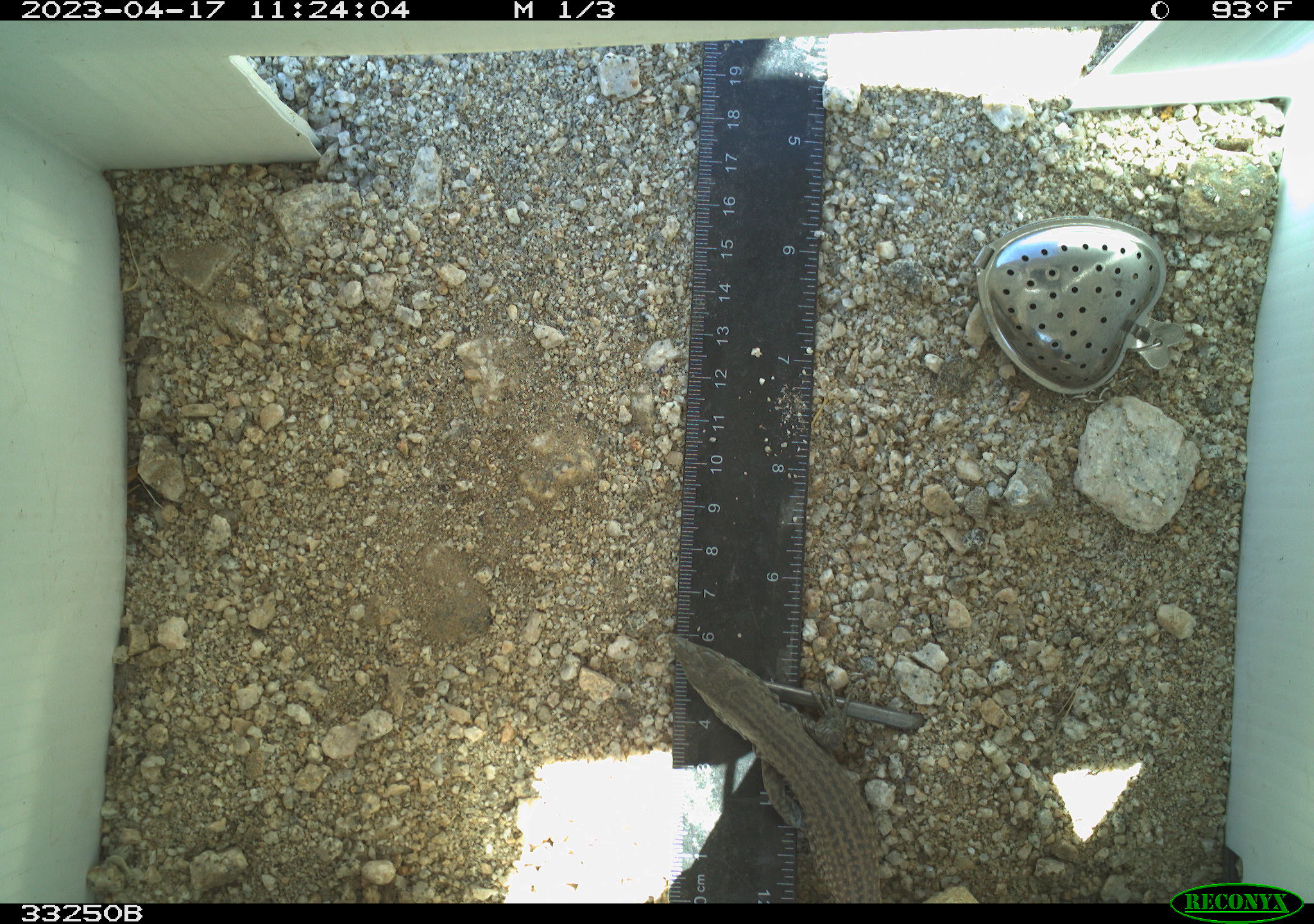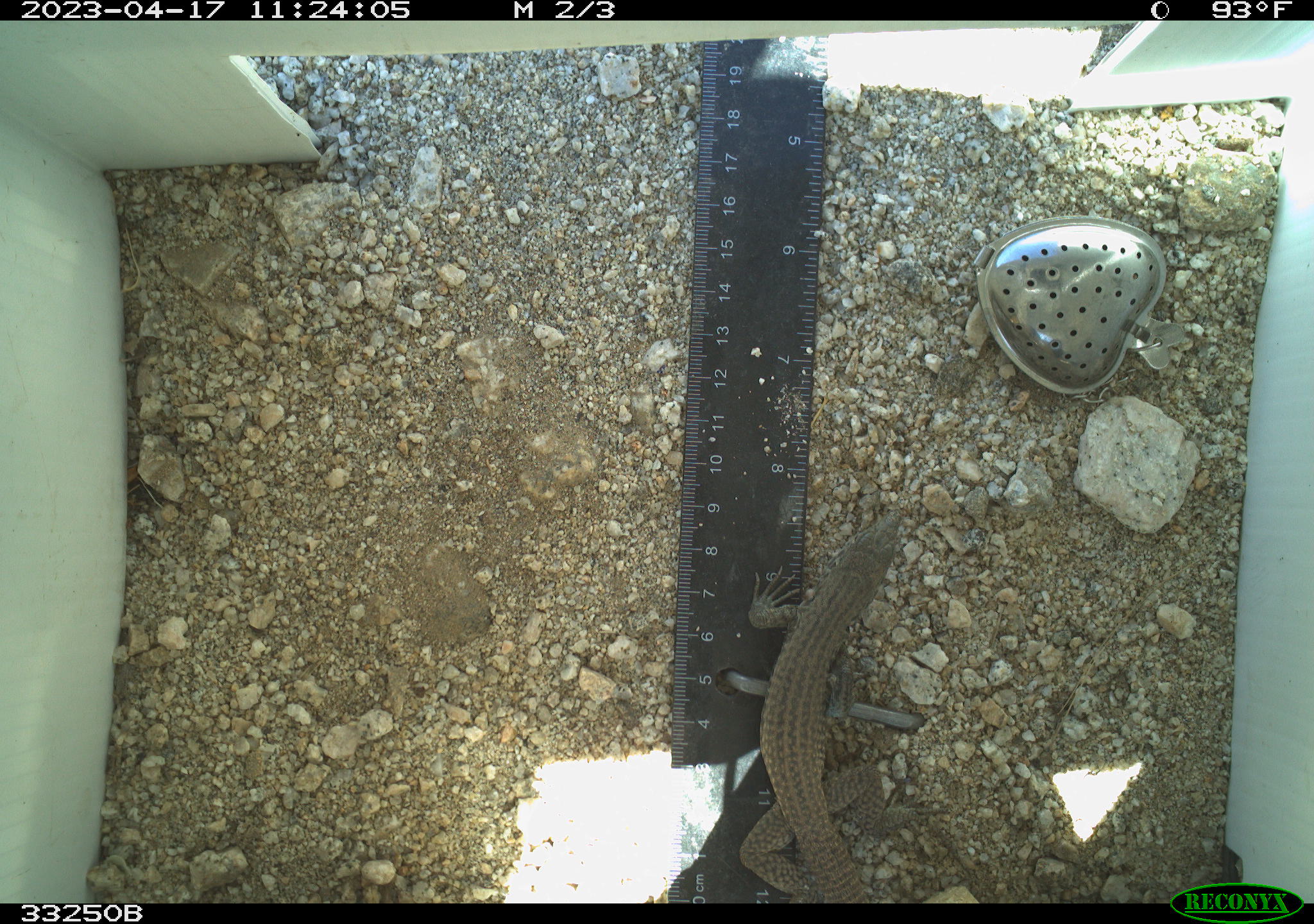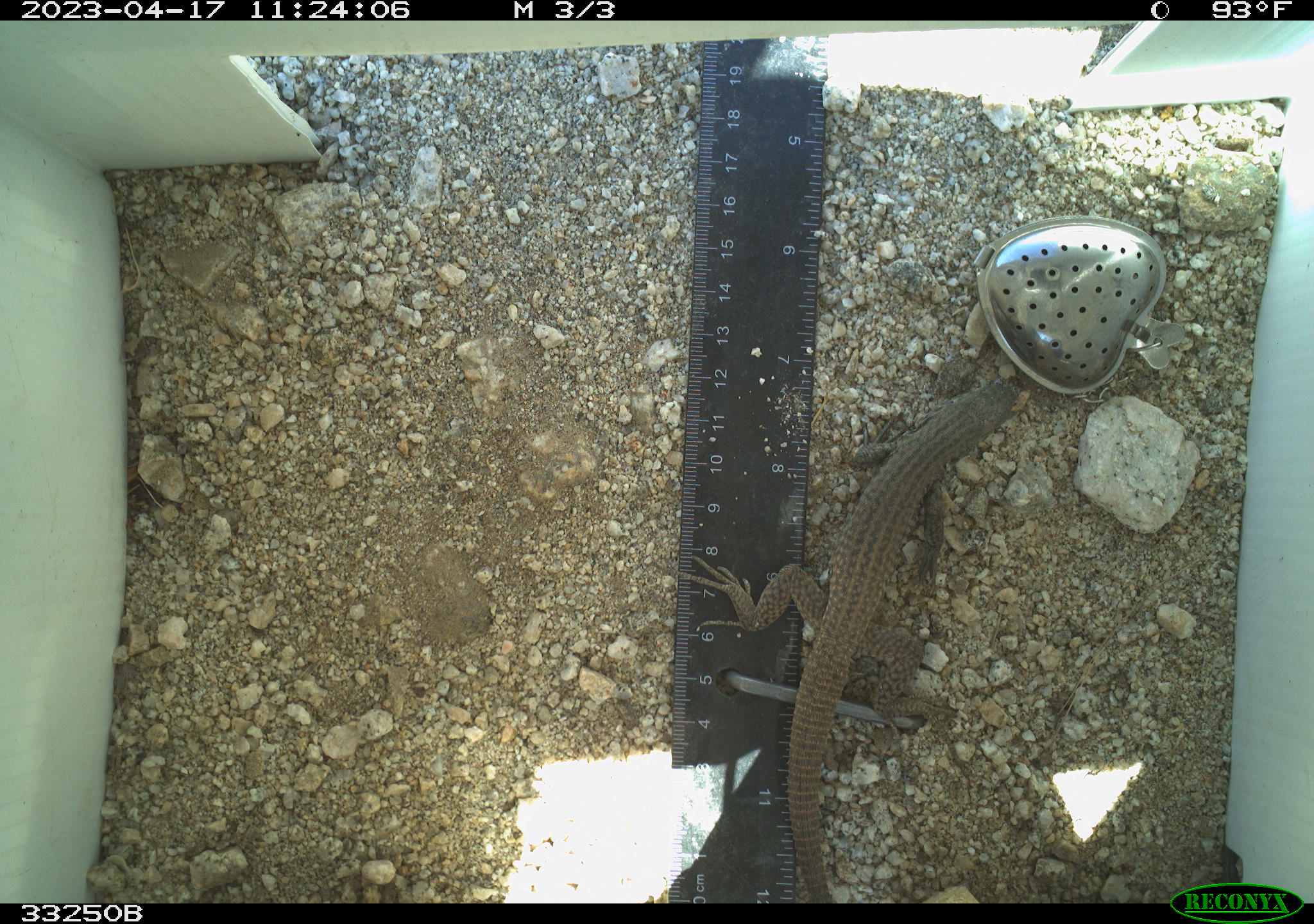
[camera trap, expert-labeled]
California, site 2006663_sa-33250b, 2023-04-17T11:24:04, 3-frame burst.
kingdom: Animalia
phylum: Chordata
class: Reptilia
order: Squamata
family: Teiidae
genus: Aspidoscelis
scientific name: Aspidoscelis tigris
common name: western whiptail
Western whiptail (Aspidoscelis tigris).